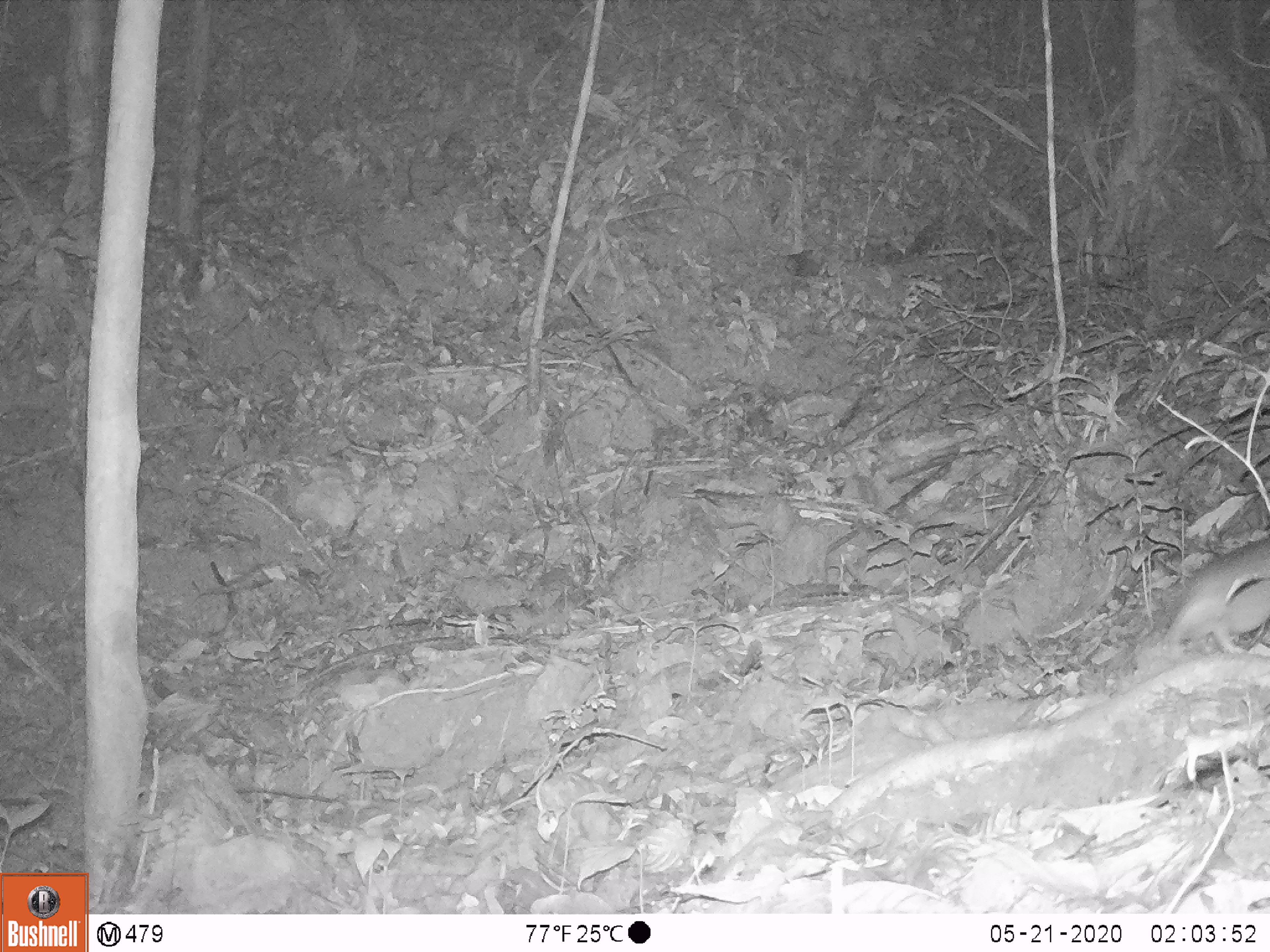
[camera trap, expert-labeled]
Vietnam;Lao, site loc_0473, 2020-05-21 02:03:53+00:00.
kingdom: Animalia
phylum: Chordata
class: Mammalia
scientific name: Mammalia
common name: mammal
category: unidentified small mammal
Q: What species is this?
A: Unidentified small mammal (mammal) (Mammalia).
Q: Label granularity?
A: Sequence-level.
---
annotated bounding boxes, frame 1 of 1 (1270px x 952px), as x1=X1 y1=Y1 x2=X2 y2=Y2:
unidentified small mammal: x1=1164 y1=531 x2=1270 y2=657